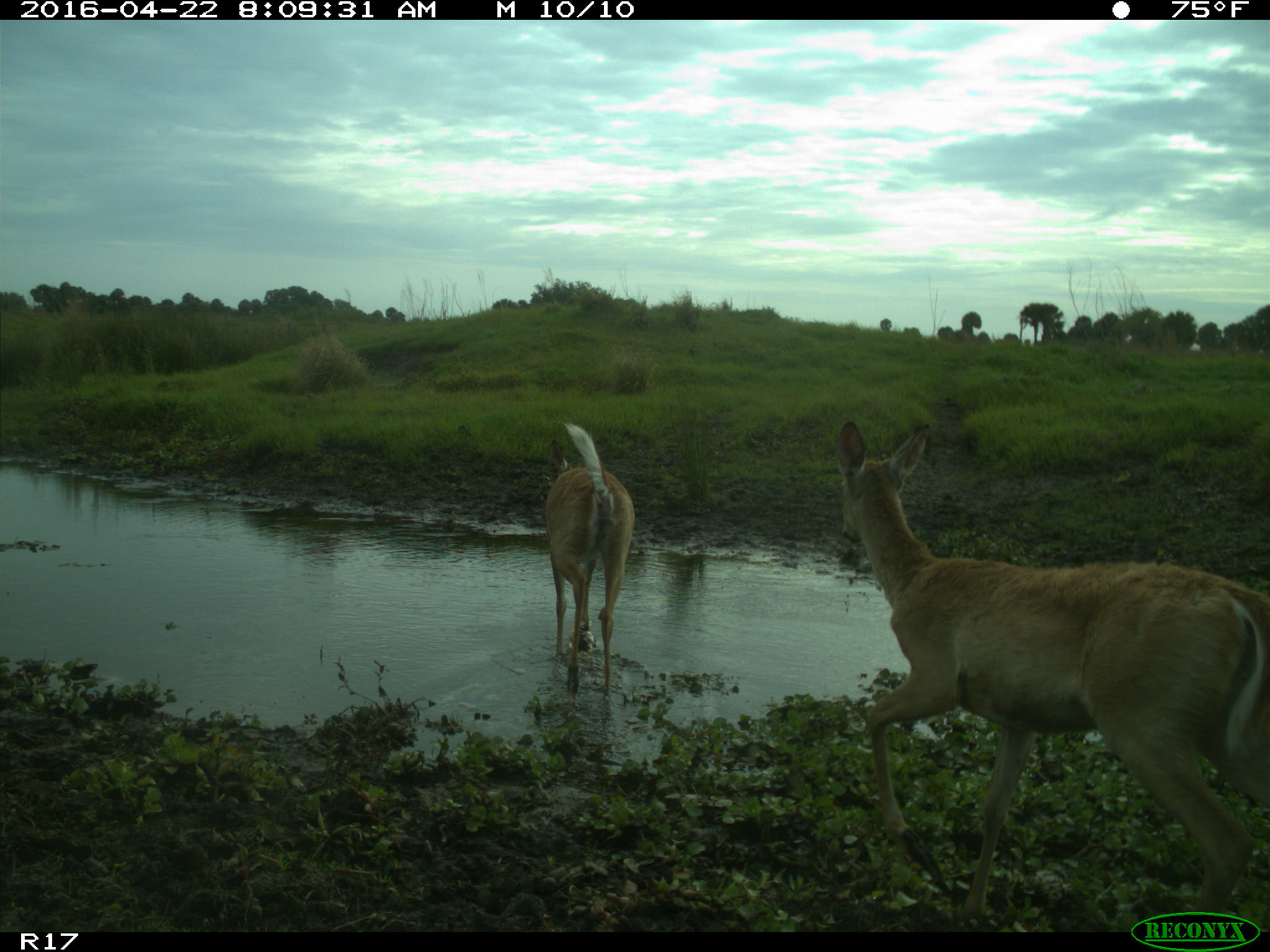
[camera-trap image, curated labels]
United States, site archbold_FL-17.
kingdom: Animalia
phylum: Chordata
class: Mammalia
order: Artiodactyla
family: Cervidae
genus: Odocoileus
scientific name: Odocoileus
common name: deer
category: unidentified deer